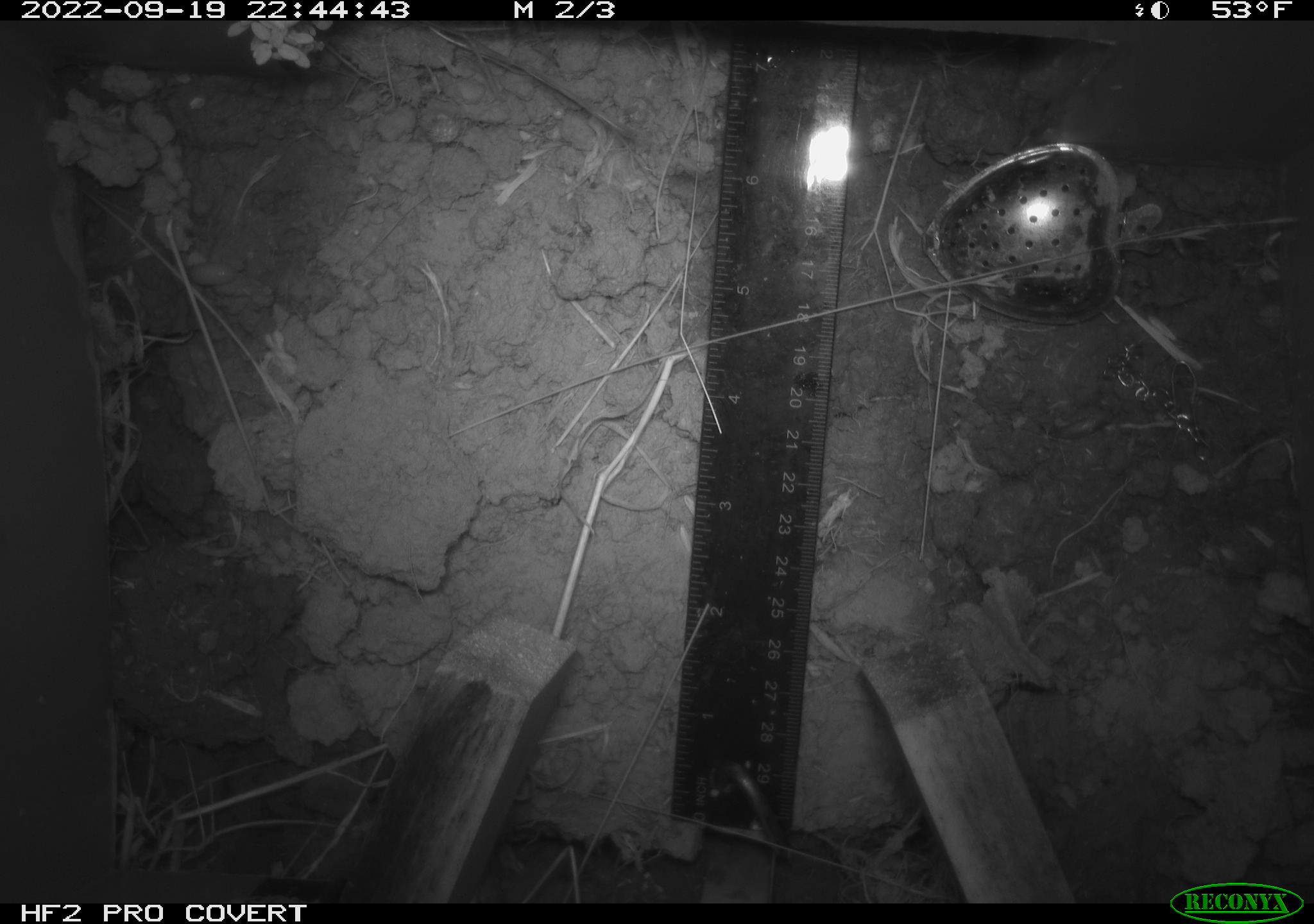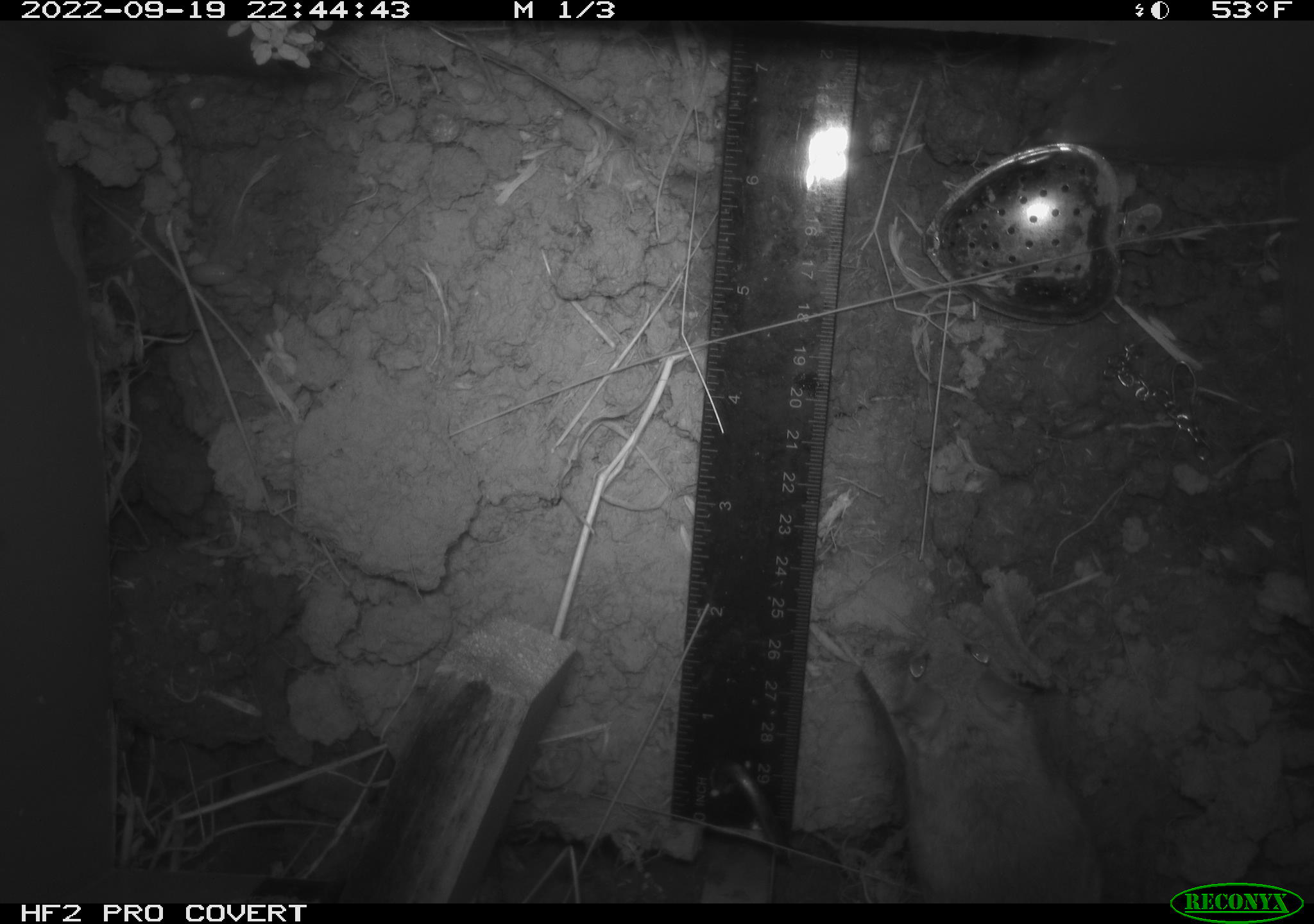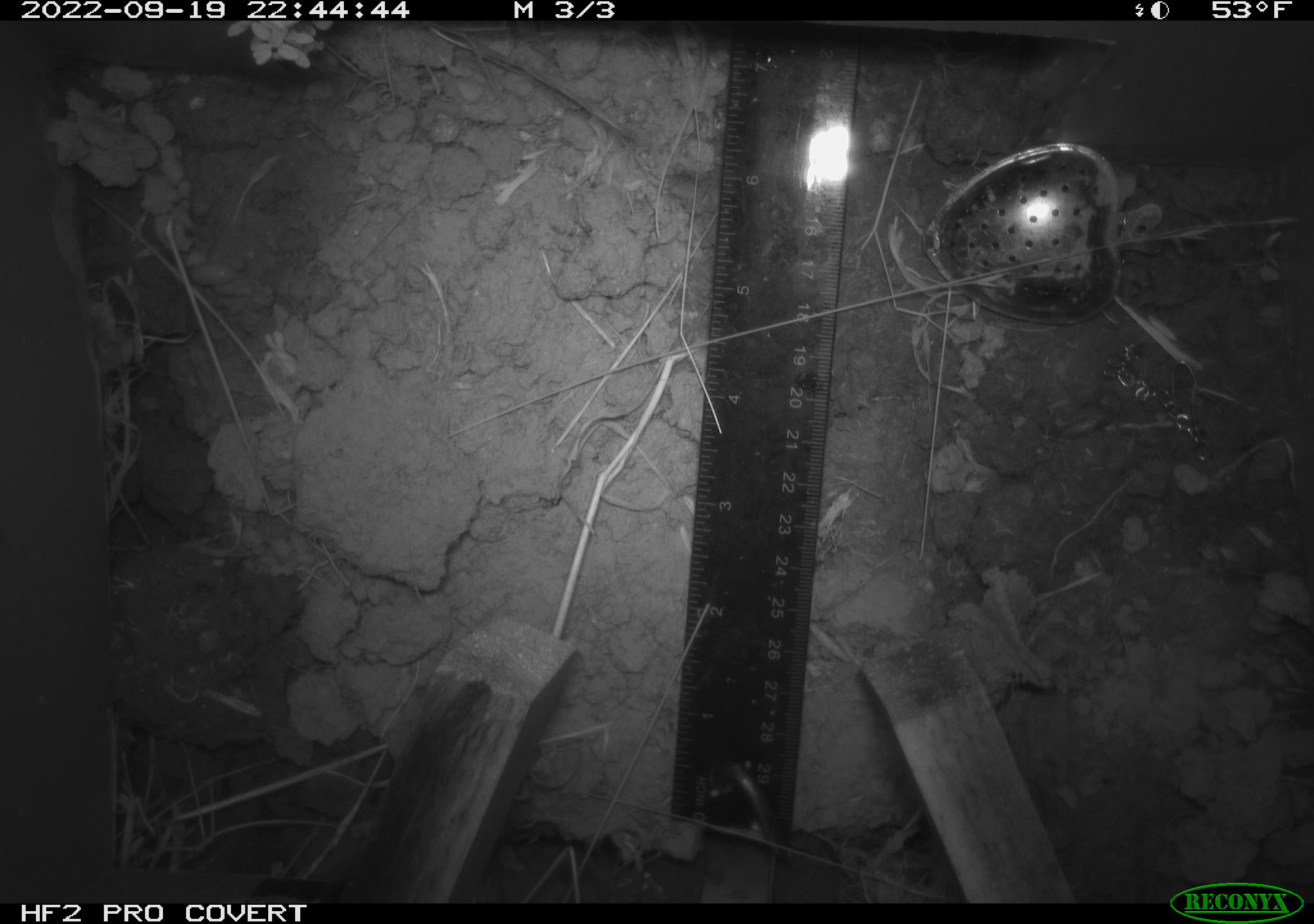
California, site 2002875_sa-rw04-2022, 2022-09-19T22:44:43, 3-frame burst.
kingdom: Animalia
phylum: Chordata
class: Mammalia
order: Rodentia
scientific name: Rodentia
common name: mouse species